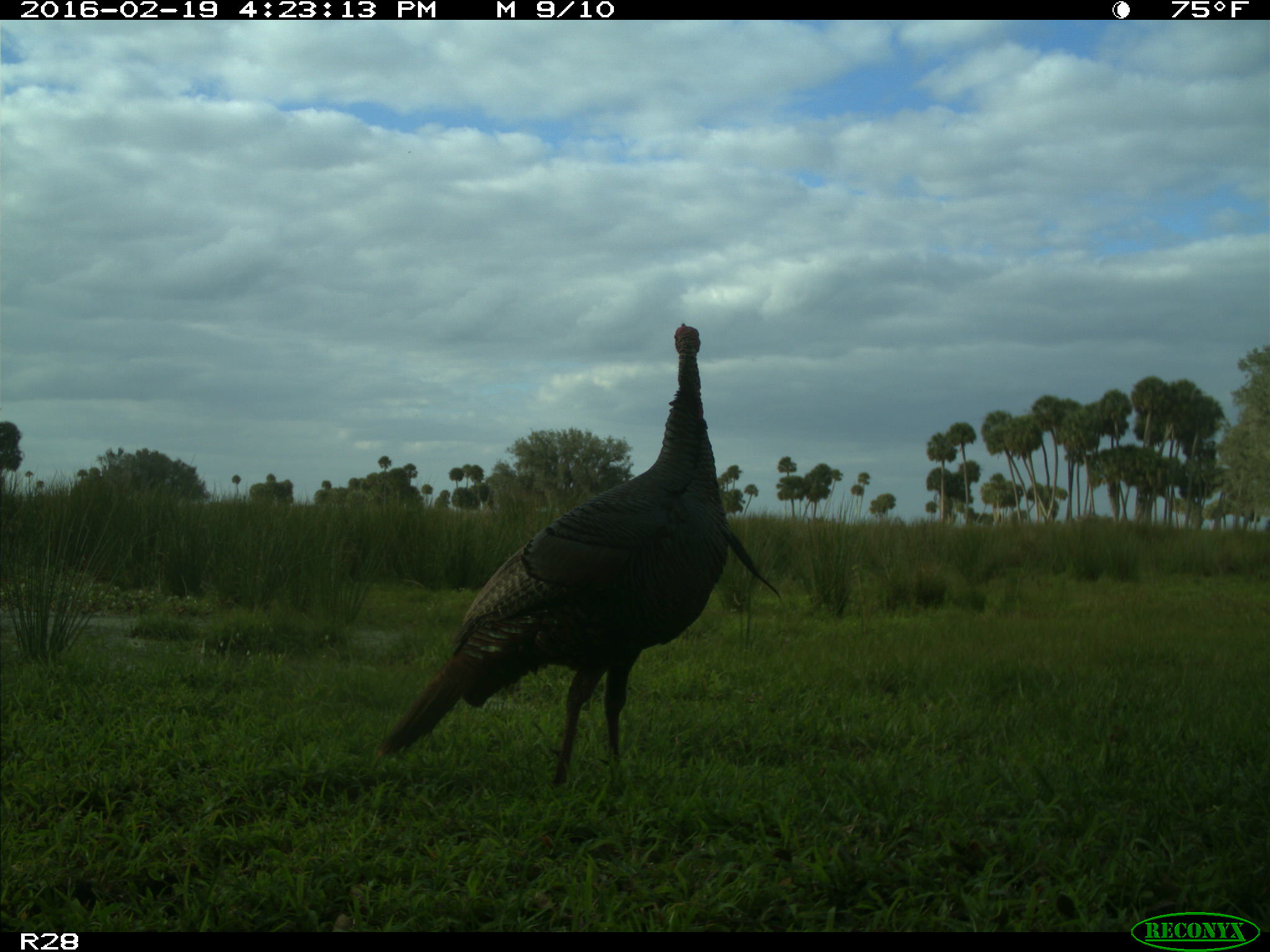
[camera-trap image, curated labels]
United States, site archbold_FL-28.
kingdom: Animalia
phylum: Chordata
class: Aves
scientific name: Aves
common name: birds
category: unidentified bird